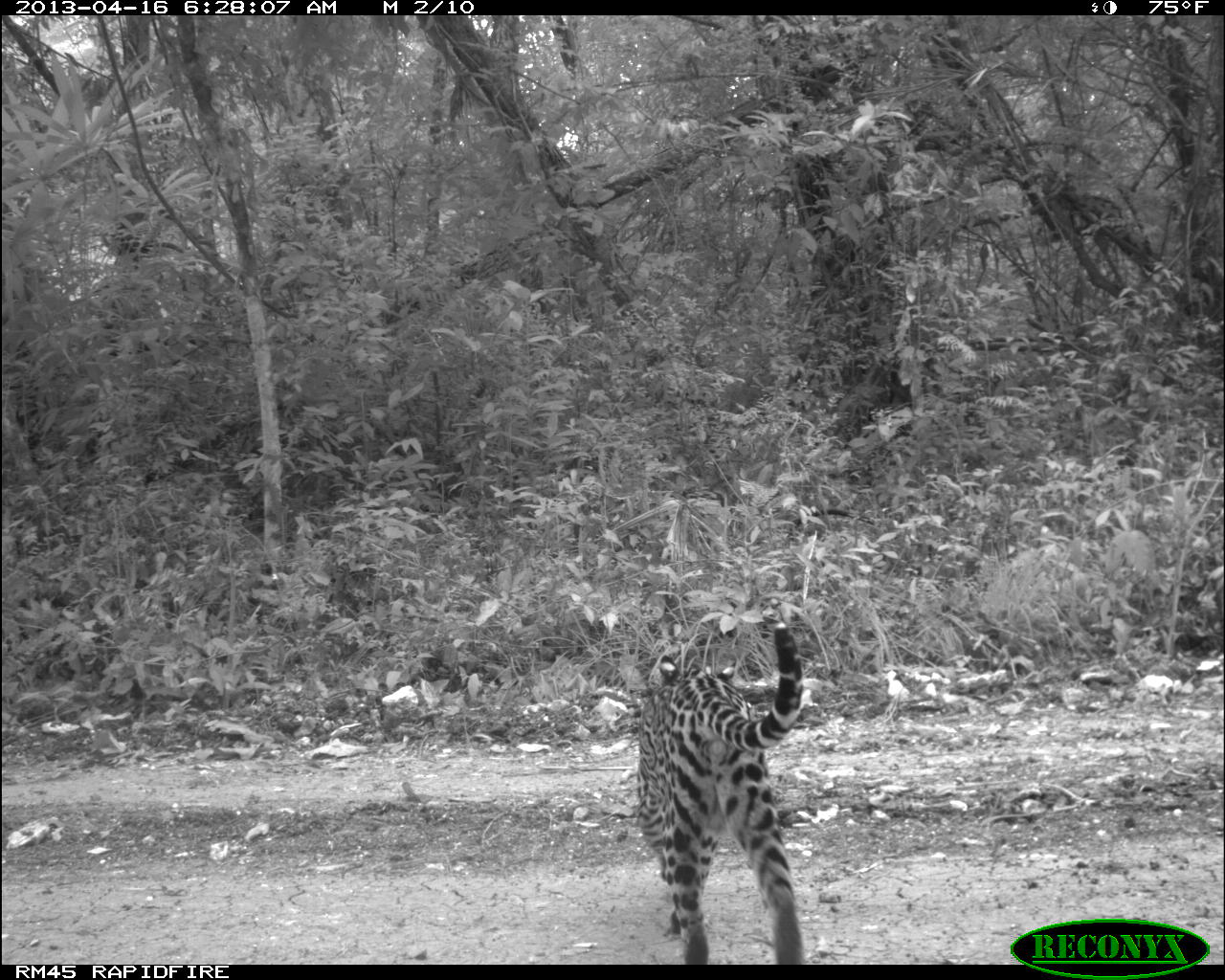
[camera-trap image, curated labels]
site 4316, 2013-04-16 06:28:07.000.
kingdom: Animalia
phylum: Chordata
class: Mammalia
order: Carnivora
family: Felidae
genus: Leopardus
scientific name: Leopardus pardalis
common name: ocelot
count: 1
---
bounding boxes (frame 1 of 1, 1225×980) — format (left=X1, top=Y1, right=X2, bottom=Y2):
leopardus pardalis: (left=634, top=620, right=804, bottom=960)